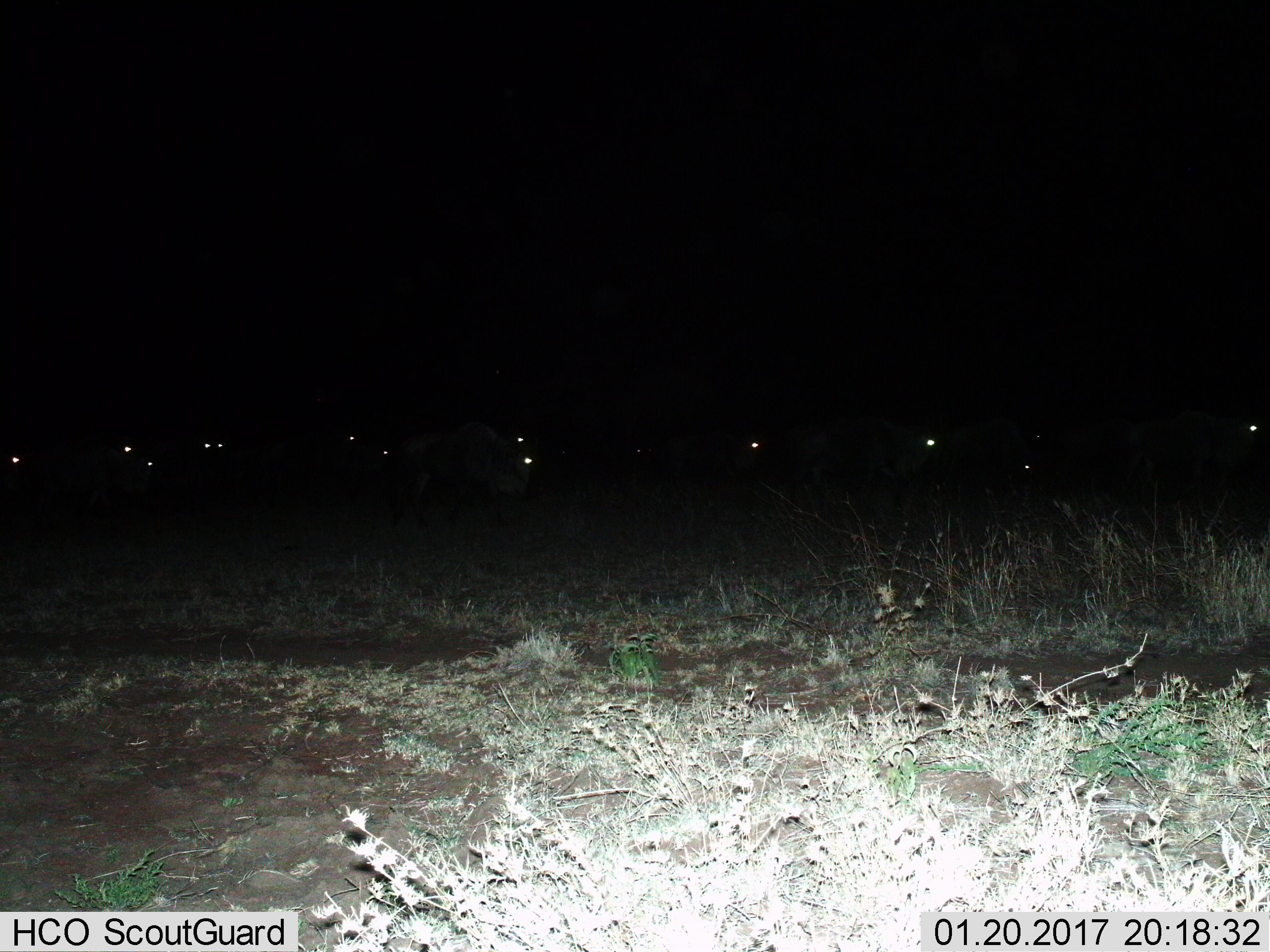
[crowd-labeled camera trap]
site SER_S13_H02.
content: unidentified animal